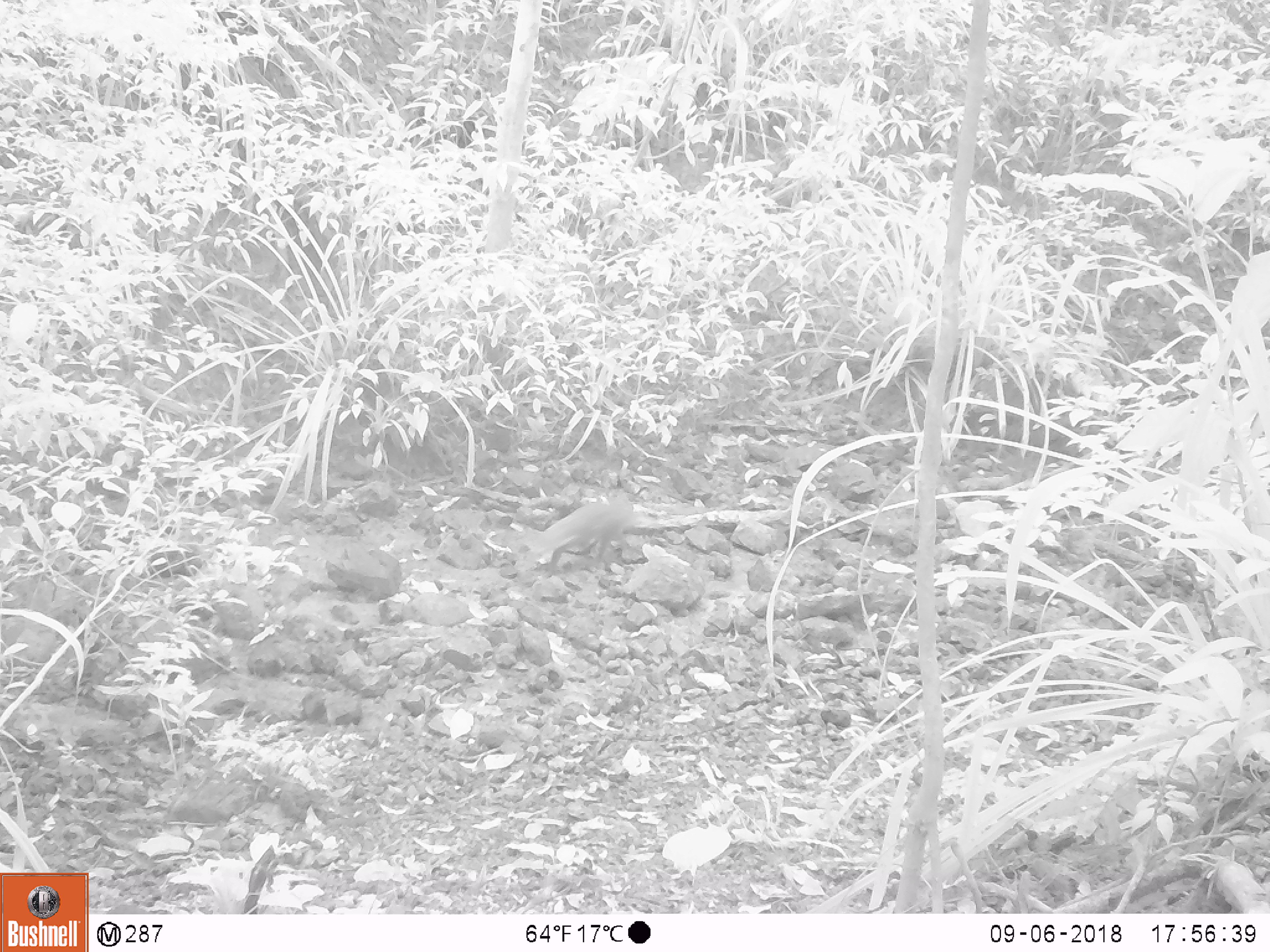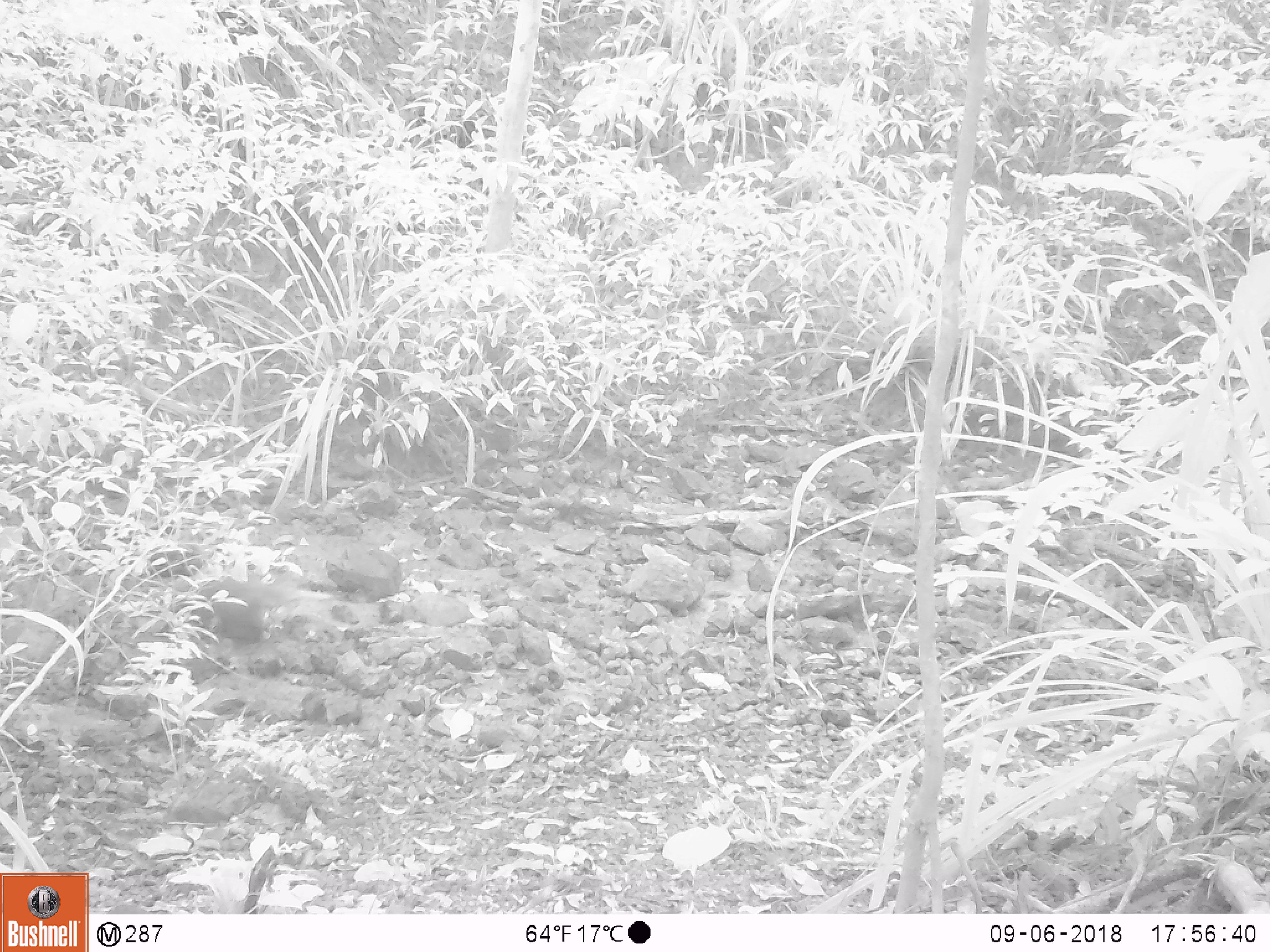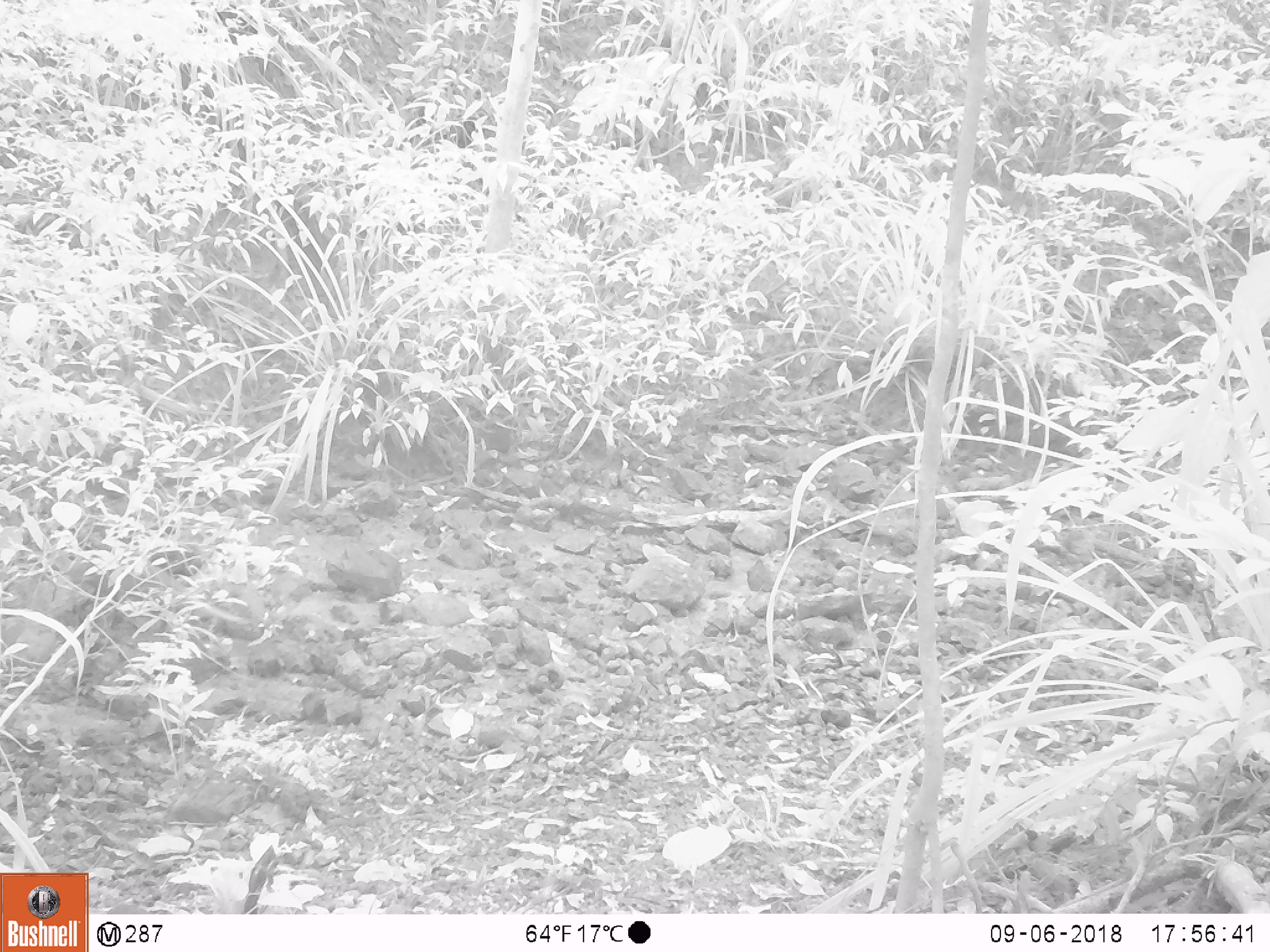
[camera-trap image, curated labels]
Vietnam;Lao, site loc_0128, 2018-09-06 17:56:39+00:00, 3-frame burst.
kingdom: Animalia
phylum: Chordata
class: Mammalia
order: Carnivora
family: Herpestidae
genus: Urva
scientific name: Urva urva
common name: crab-eating mongoose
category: crab eating mongoose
Crab eating mongoose (crab-eating mongoose) (Urva urva). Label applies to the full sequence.